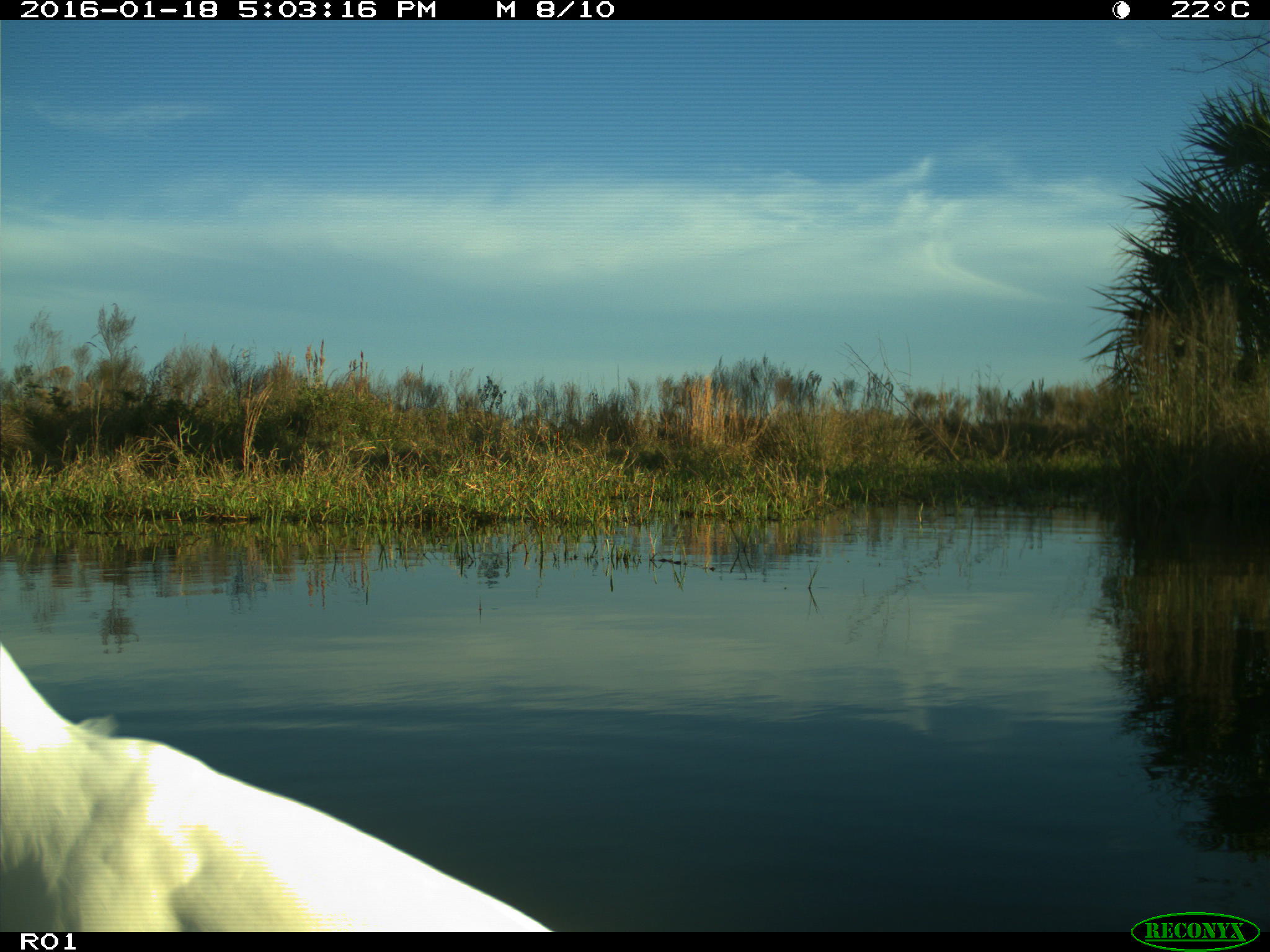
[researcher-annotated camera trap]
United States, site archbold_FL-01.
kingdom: Animalia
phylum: Chordata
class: Aves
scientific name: Aves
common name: birds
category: unidentified bird